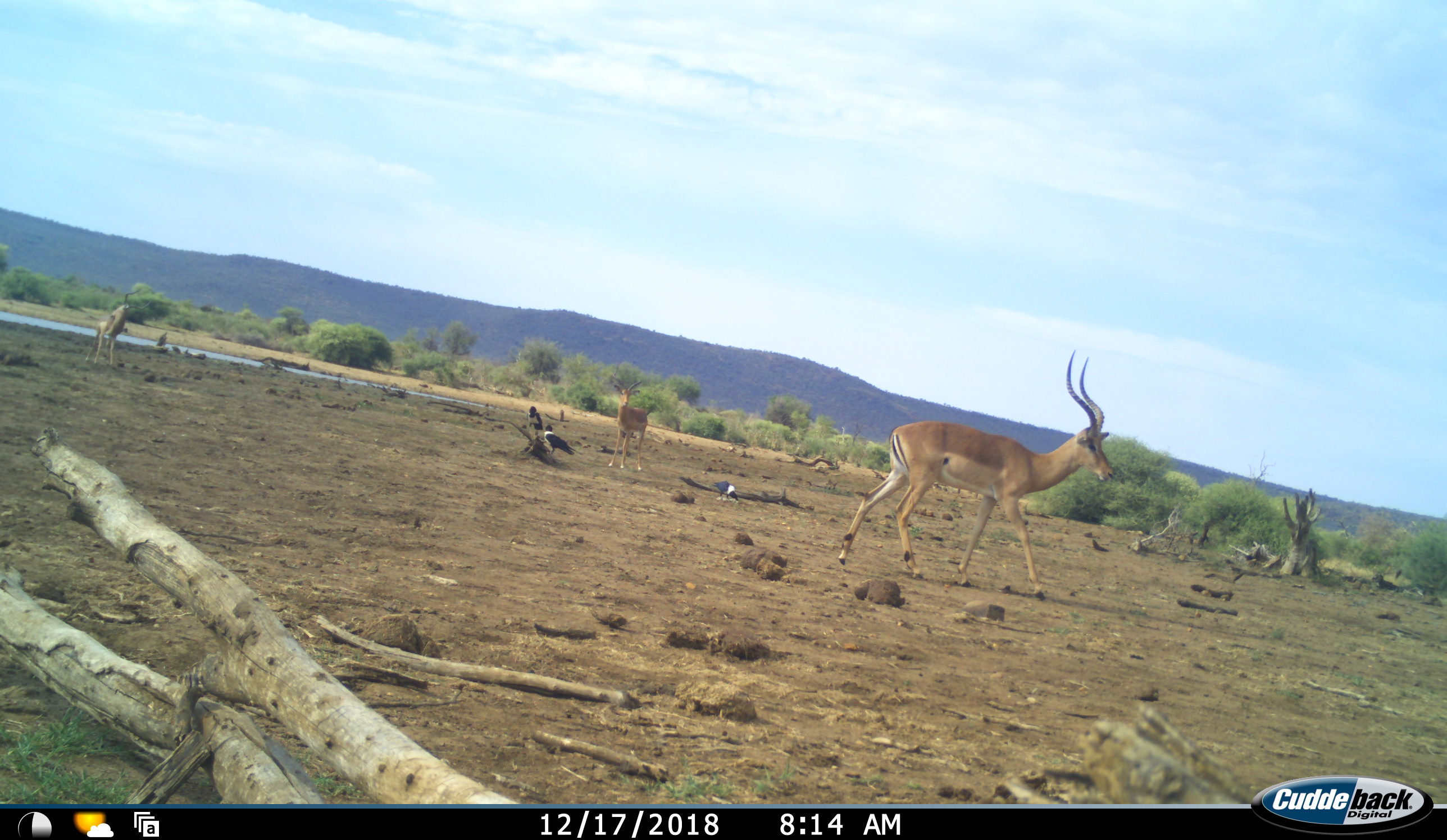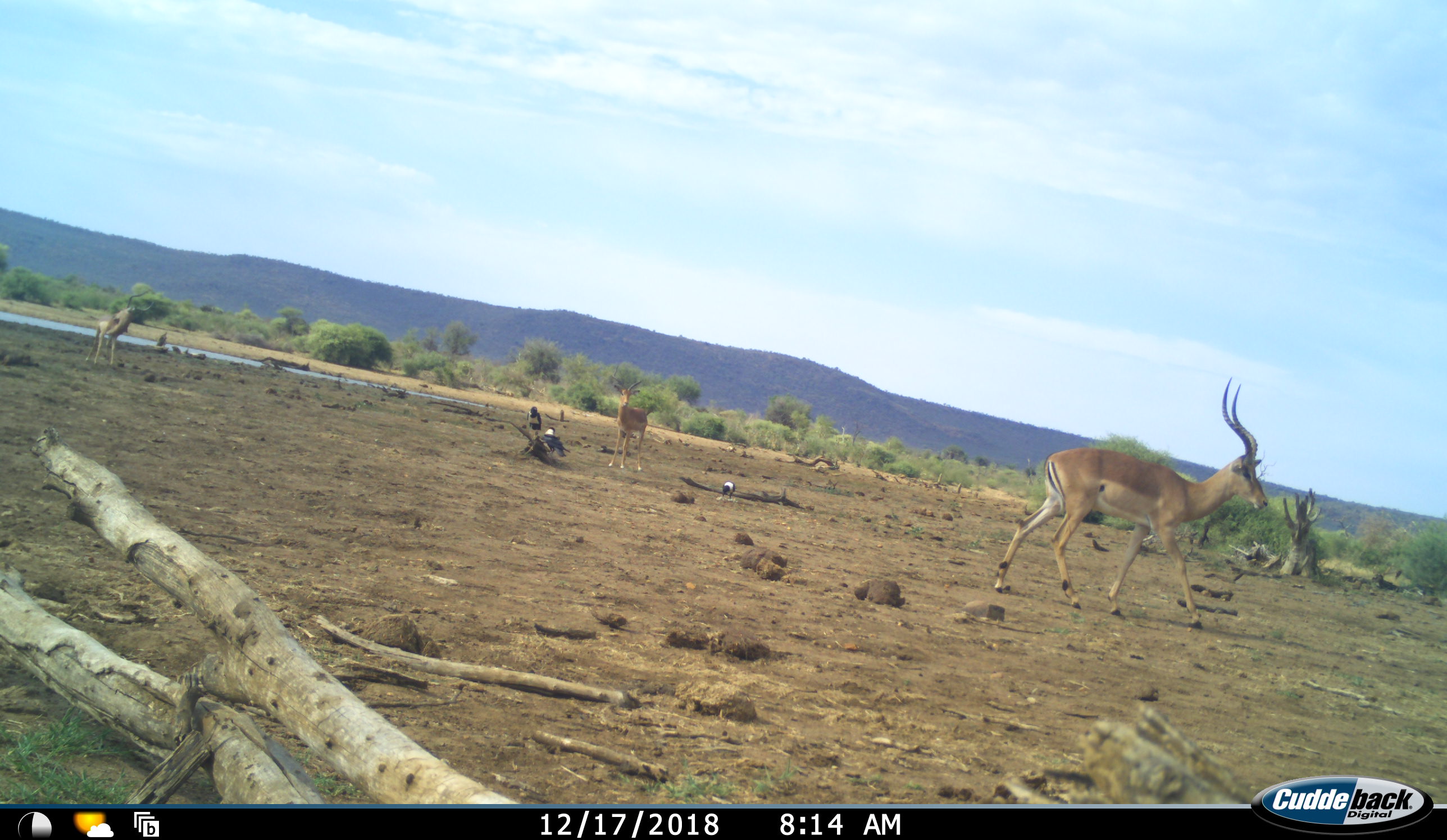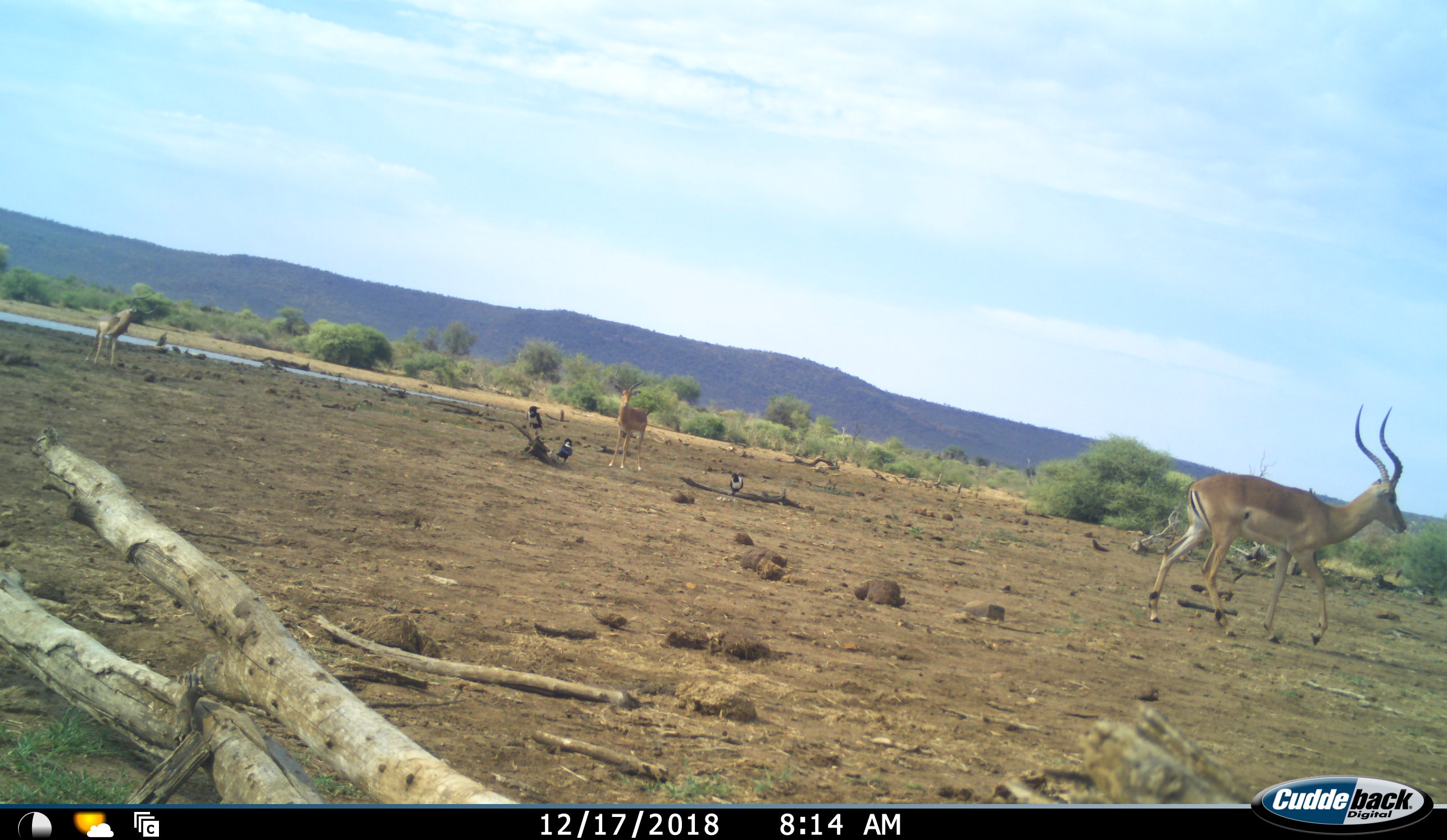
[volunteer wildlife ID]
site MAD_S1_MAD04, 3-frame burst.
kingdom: Animalia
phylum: Chordata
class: Aves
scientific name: Aves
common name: bird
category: birdother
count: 3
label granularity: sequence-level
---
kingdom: Animalia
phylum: Chordata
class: Mammalia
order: Artiodactyla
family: Bovidae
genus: Aepyceros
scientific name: Aepyceros melampus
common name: impala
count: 3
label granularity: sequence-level